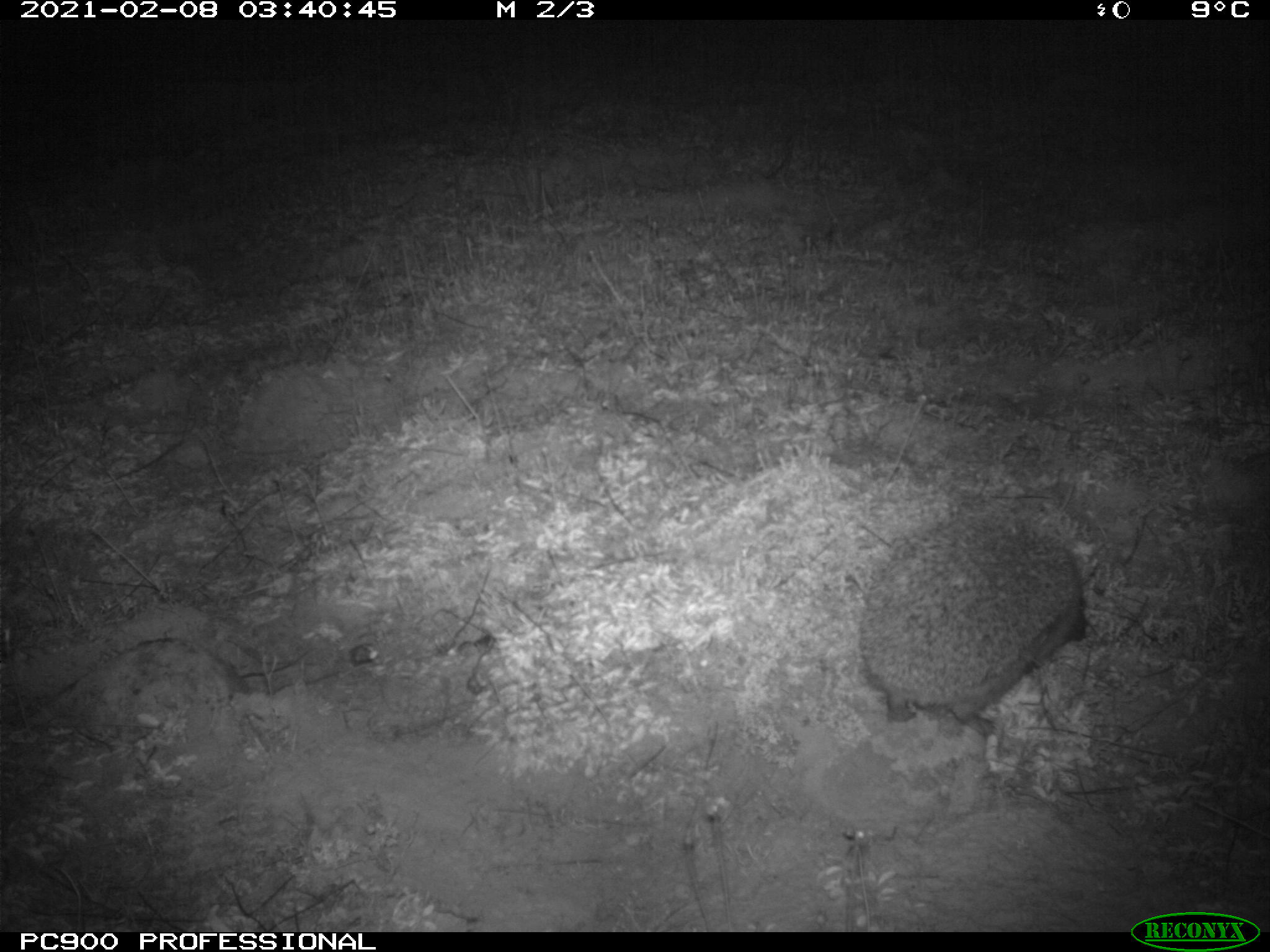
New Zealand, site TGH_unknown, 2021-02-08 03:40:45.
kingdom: Animalia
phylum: Chordata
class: Mammalia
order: Eulipotyphla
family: Erinaceidae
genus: Erinaceus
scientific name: Erinaceus europaeus europaeus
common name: european hedgehog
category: hedgehog